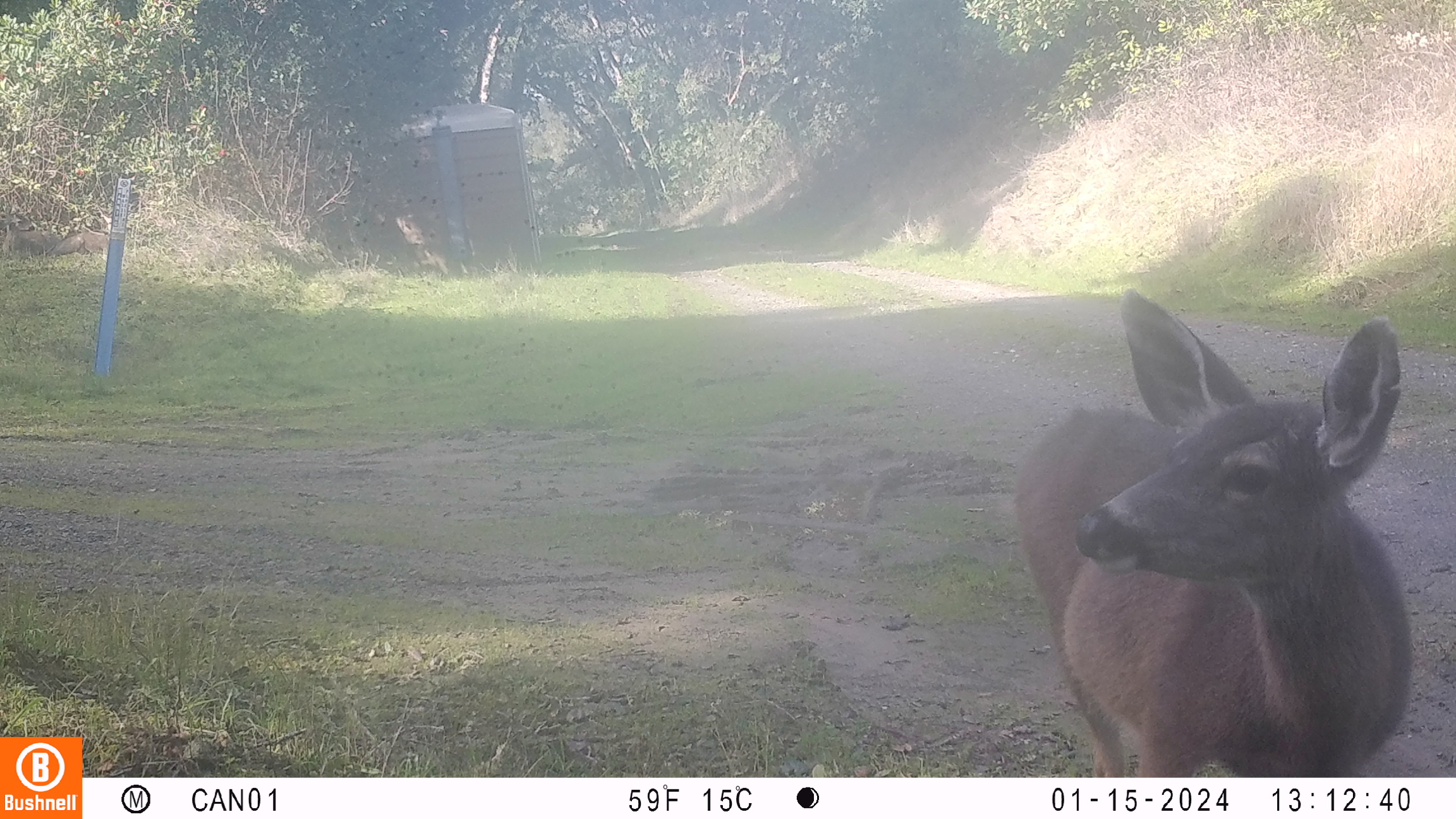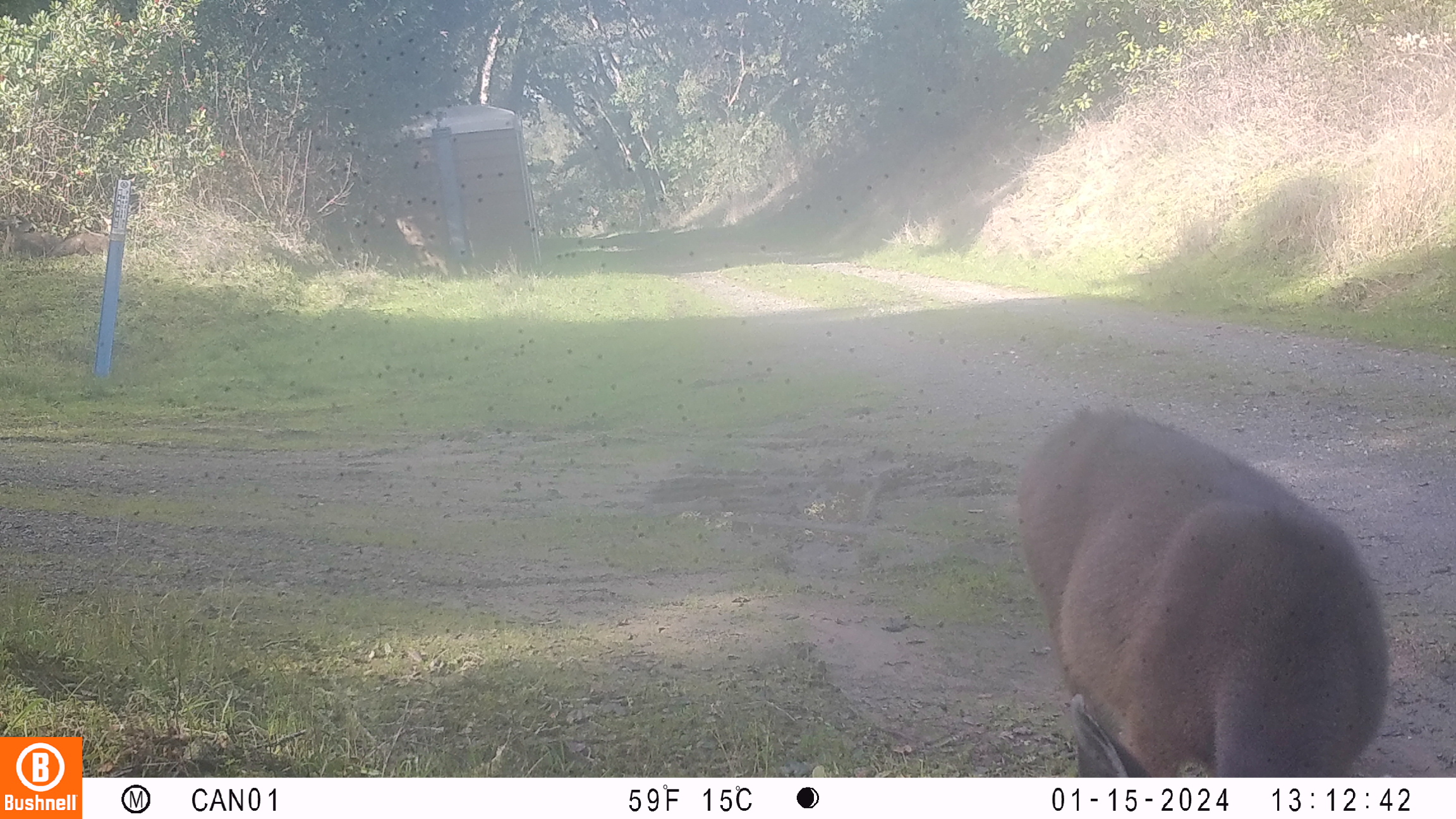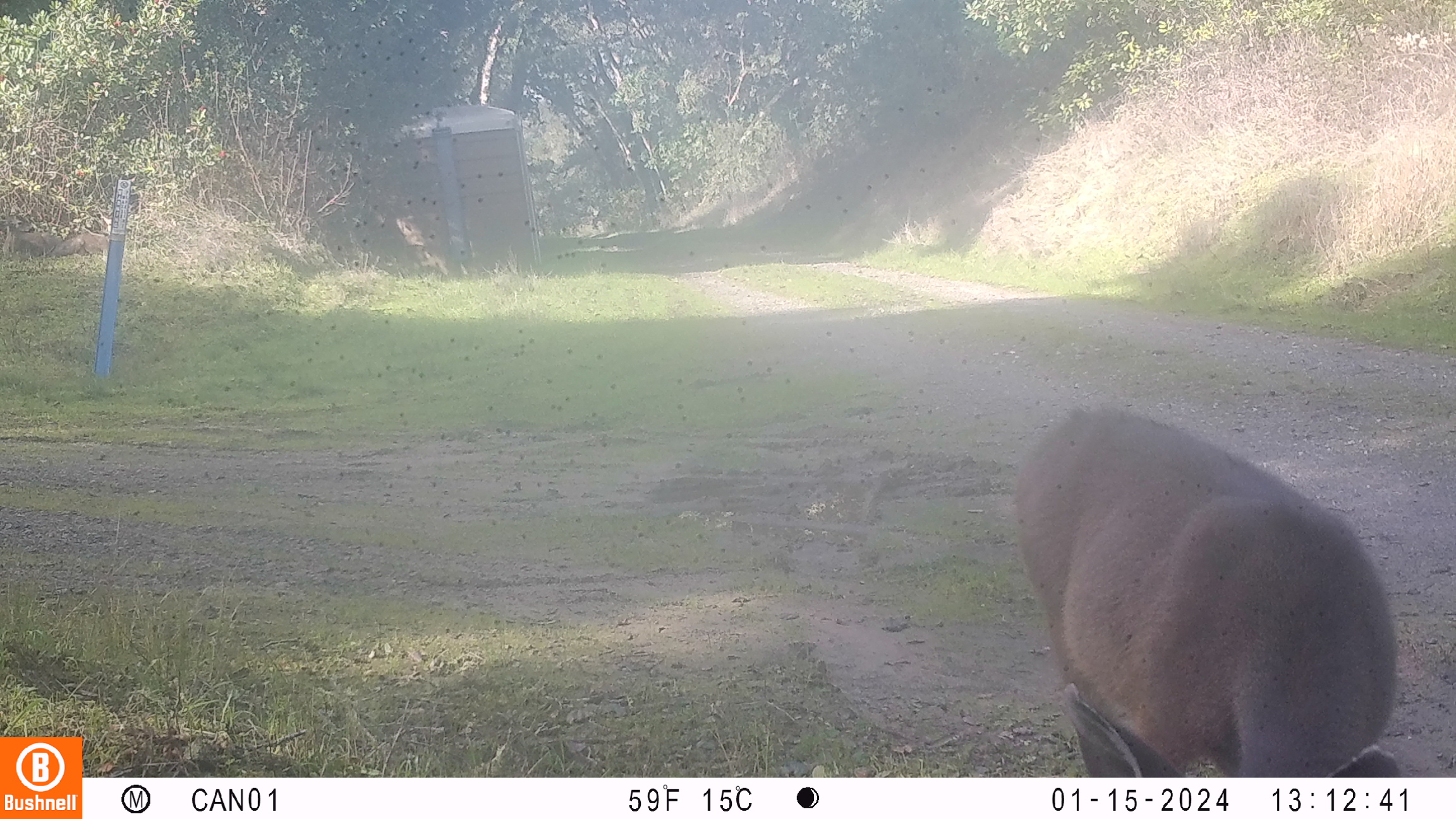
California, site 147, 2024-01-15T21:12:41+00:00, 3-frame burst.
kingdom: Animalia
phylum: Chordata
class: Mammalia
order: Artiodactyla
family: Cervidae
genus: Odocoileus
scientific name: Odocoileus hemionus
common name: mule deer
Mule deer (Odocoileus hemionus).